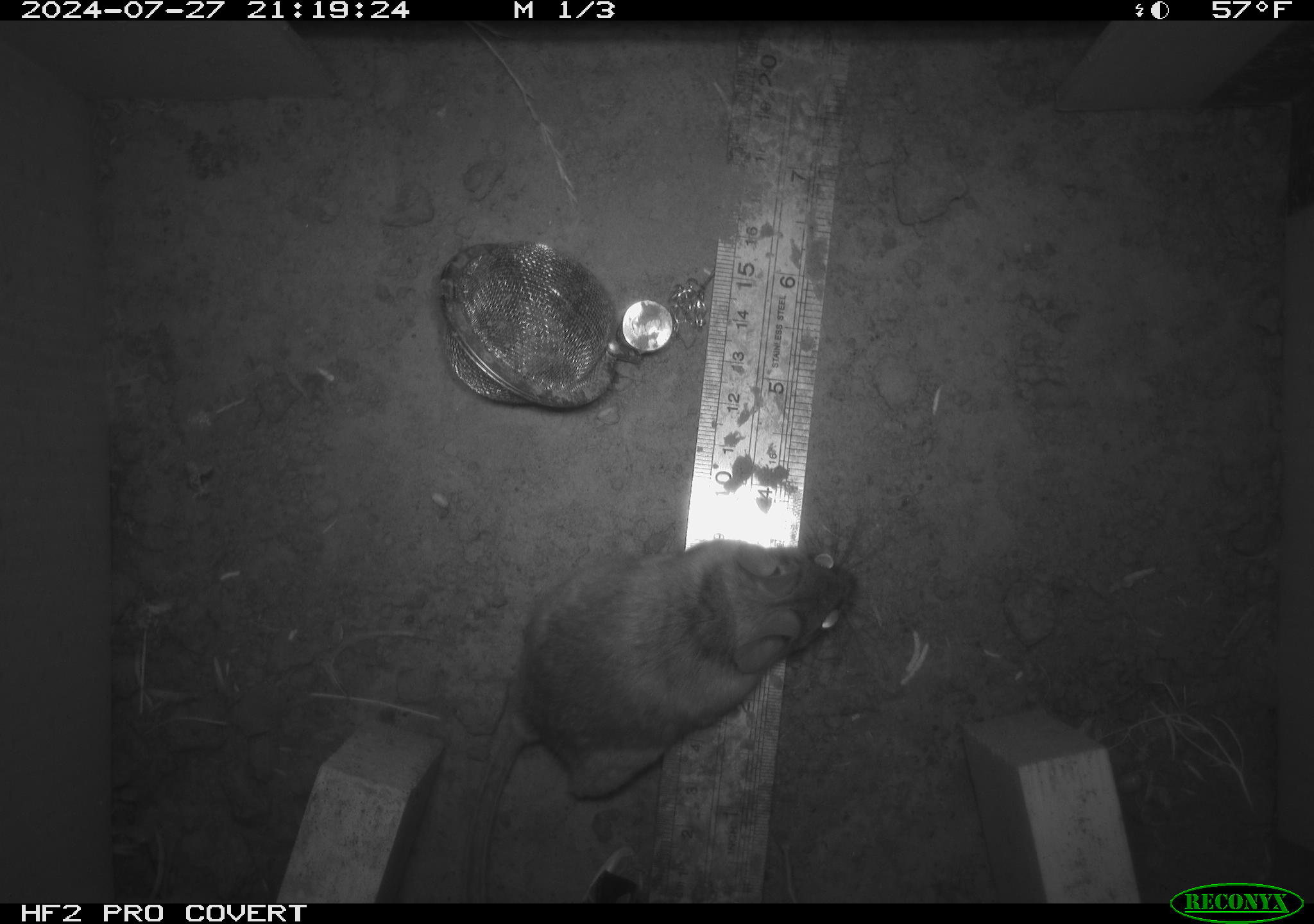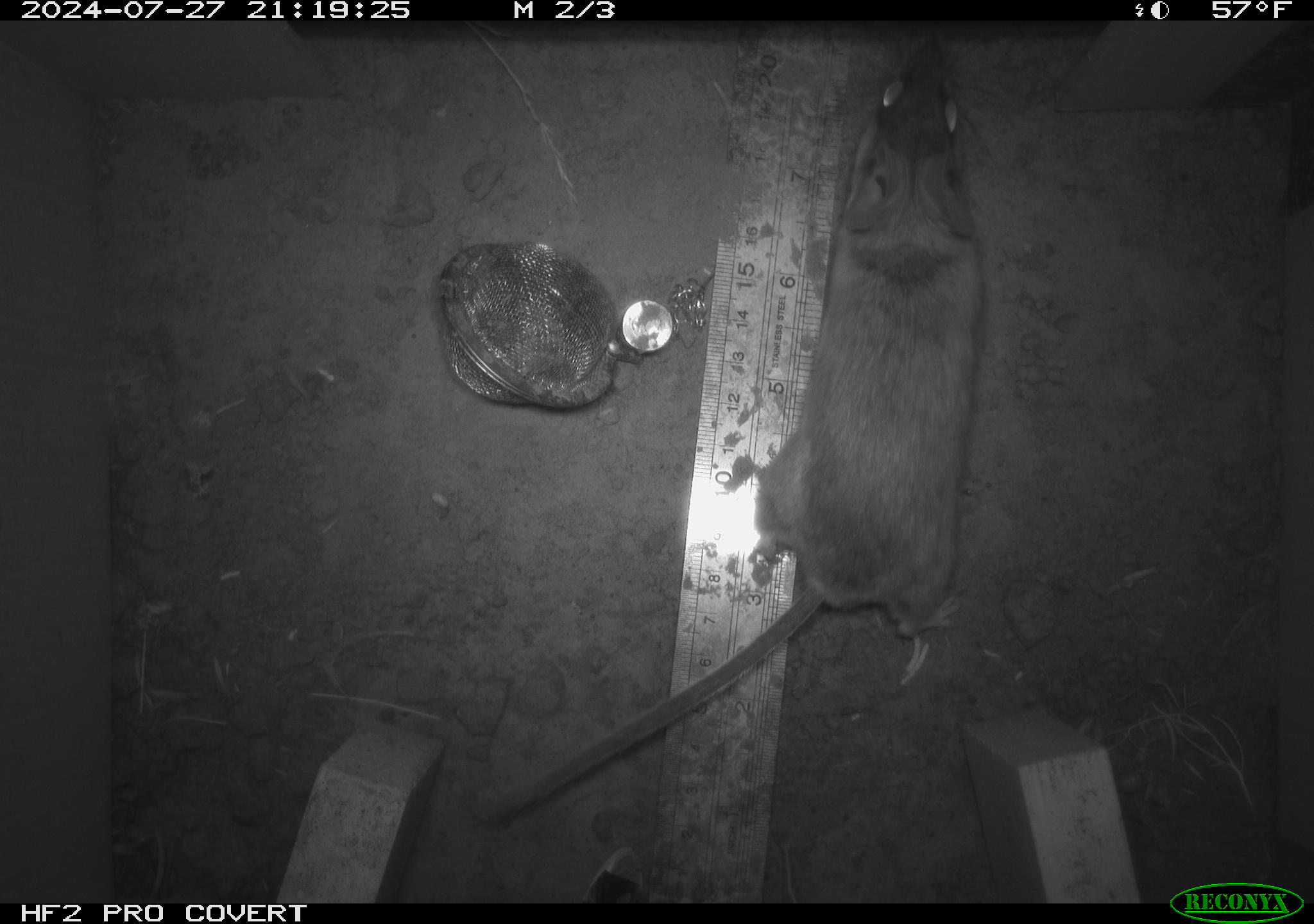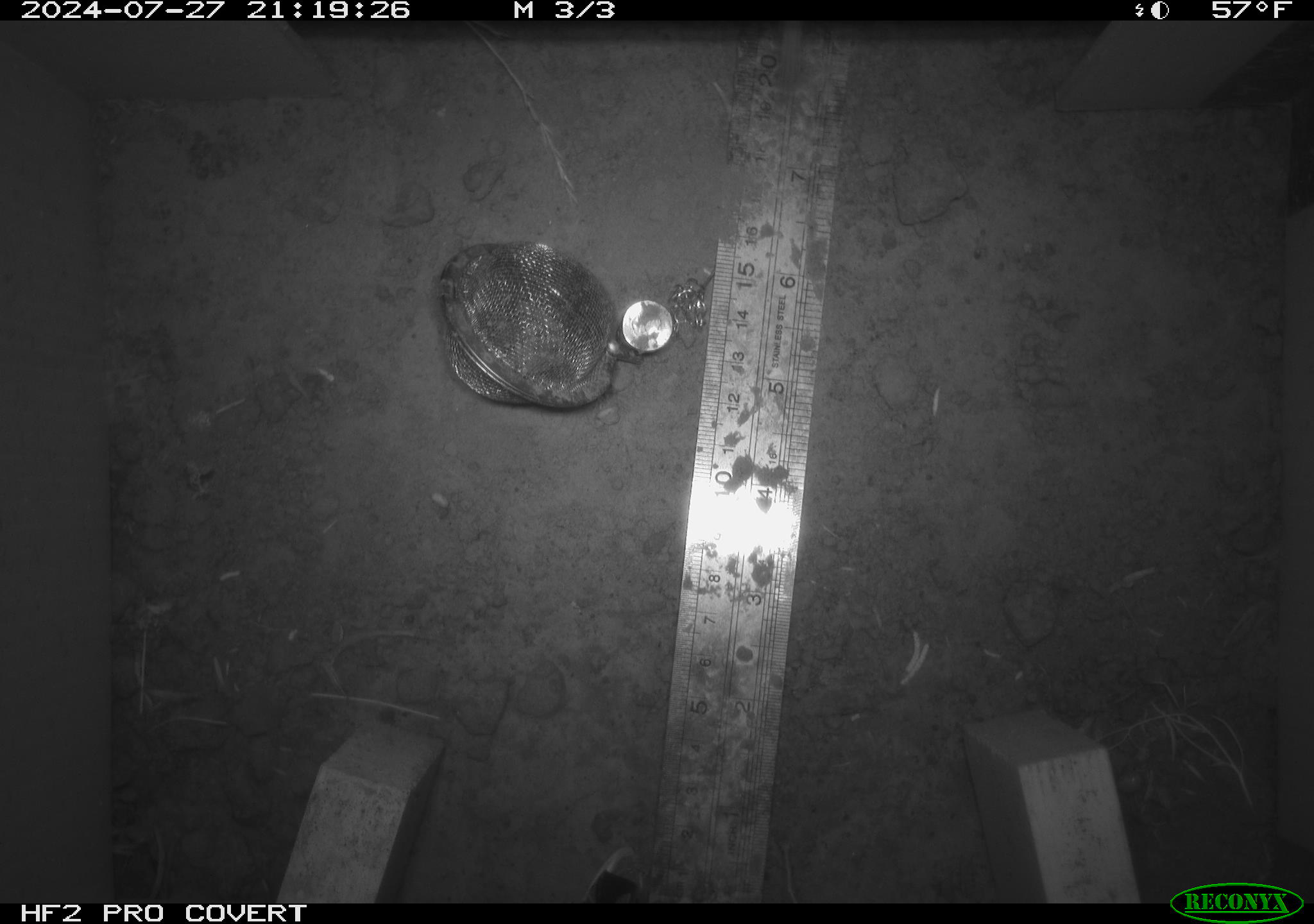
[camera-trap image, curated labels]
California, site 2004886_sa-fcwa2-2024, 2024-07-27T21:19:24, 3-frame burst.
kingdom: Animalia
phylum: Chordata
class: Mammalia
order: Rodentia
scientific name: Rodentia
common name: mouse species